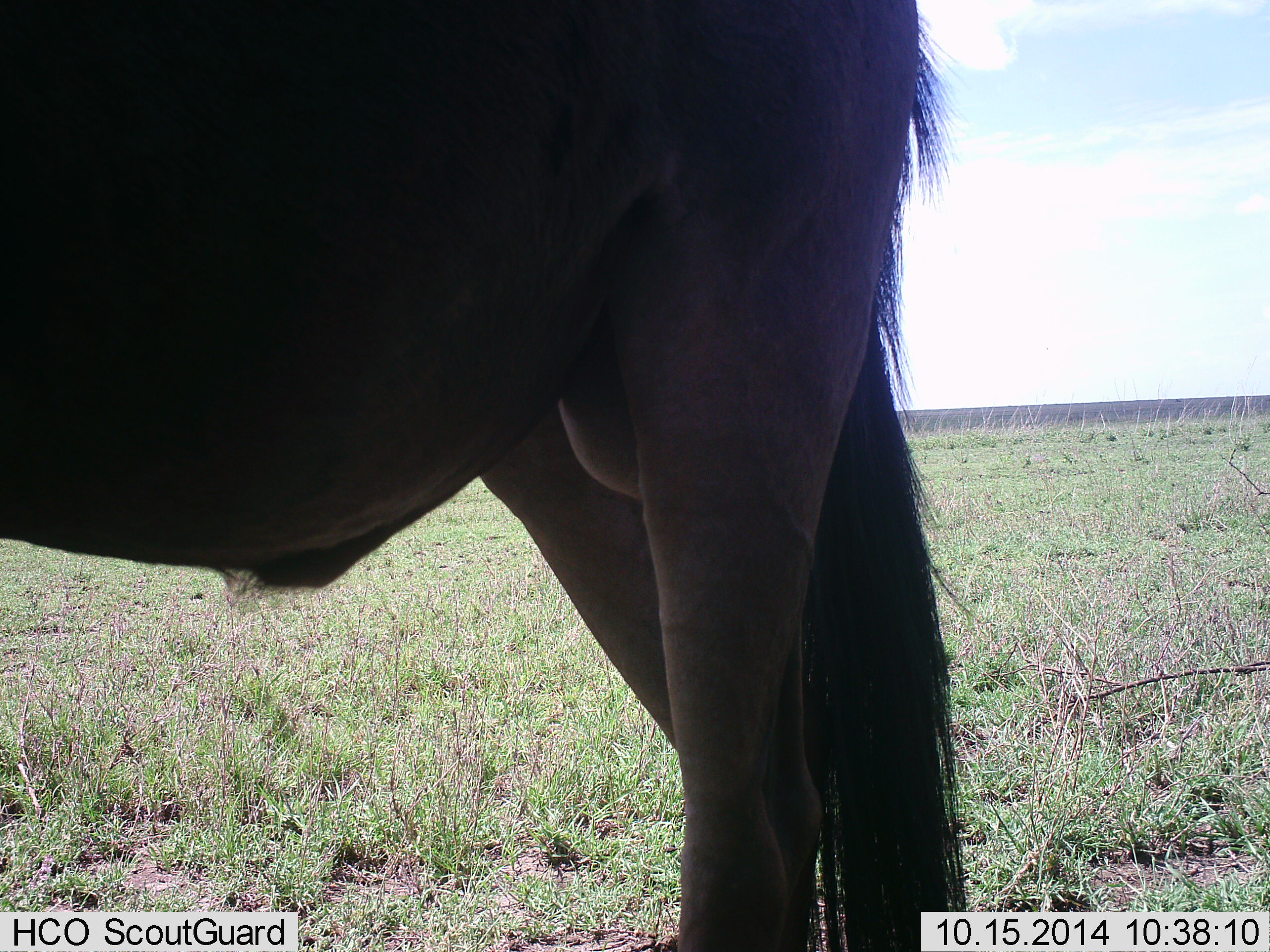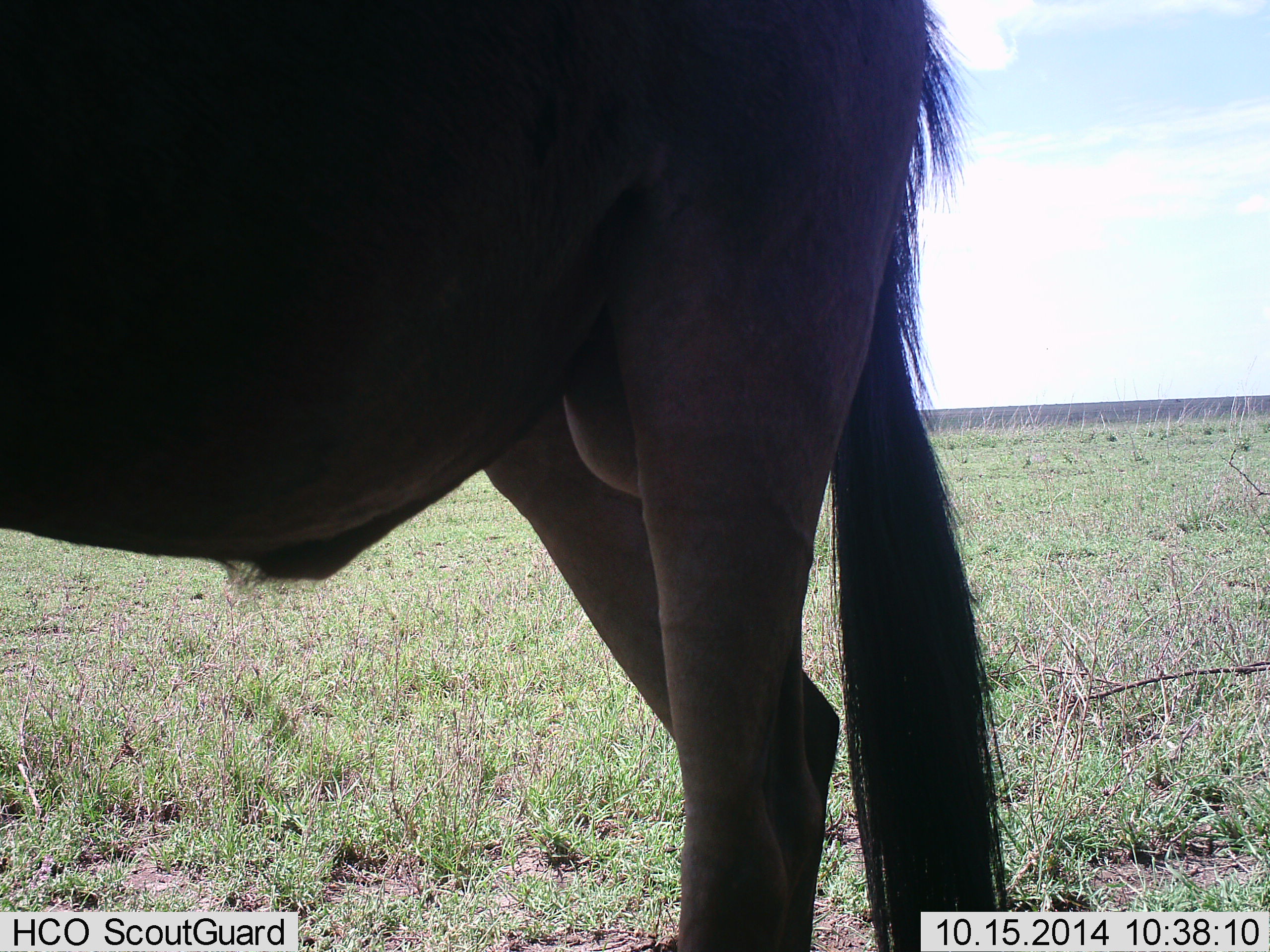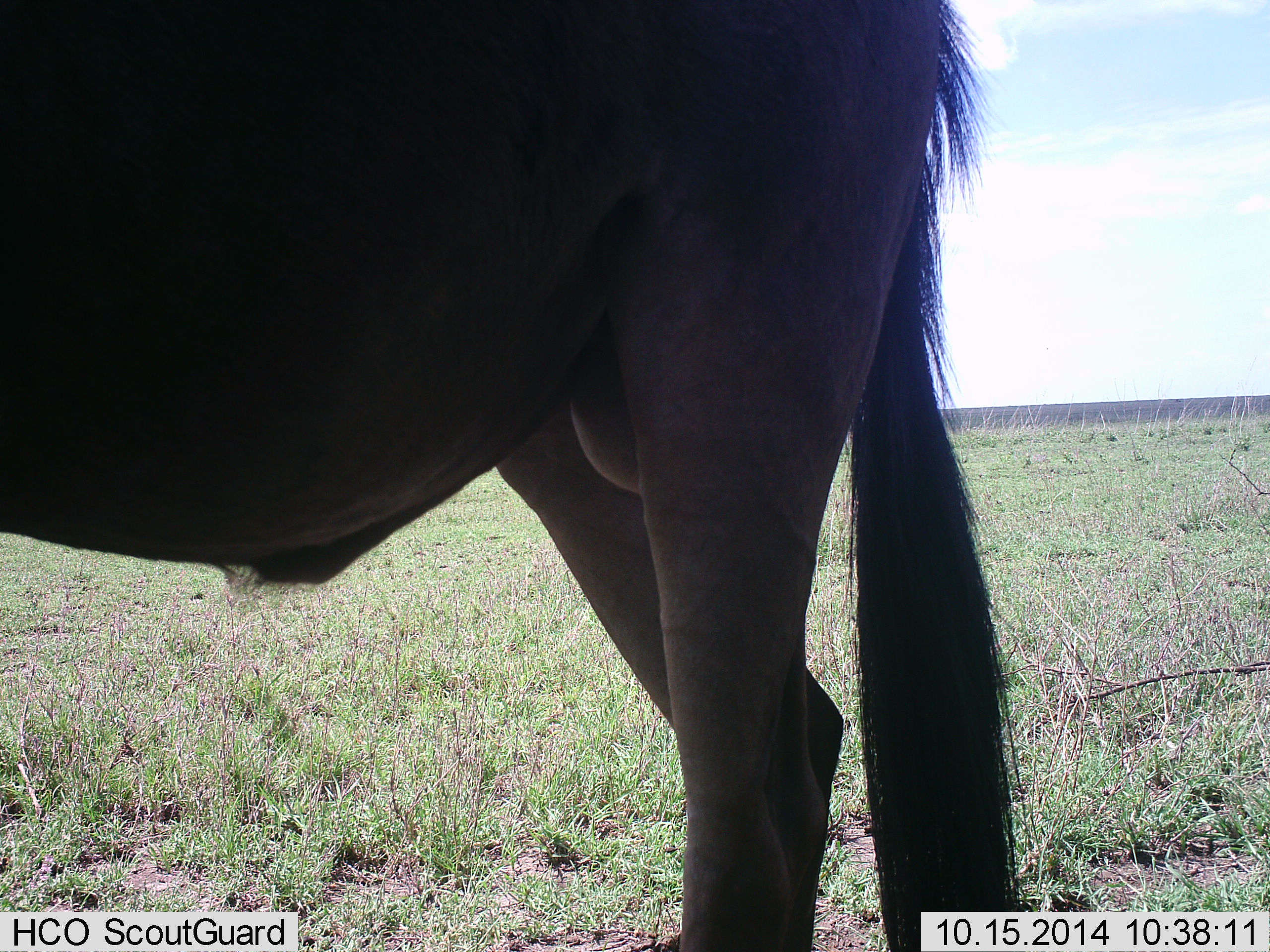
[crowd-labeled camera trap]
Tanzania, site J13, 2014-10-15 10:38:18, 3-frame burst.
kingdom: Animalia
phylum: Chordata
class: Mammalia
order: Artiodactyla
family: Bovidae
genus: Connochaetes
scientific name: Connochaetes taurinus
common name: blue wildebeest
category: wildebeest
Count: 1.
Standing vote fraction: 90%.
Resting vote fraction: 0%.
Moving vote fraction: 10%.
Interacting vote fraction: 0%.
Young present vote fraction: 0%.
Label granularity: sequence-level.